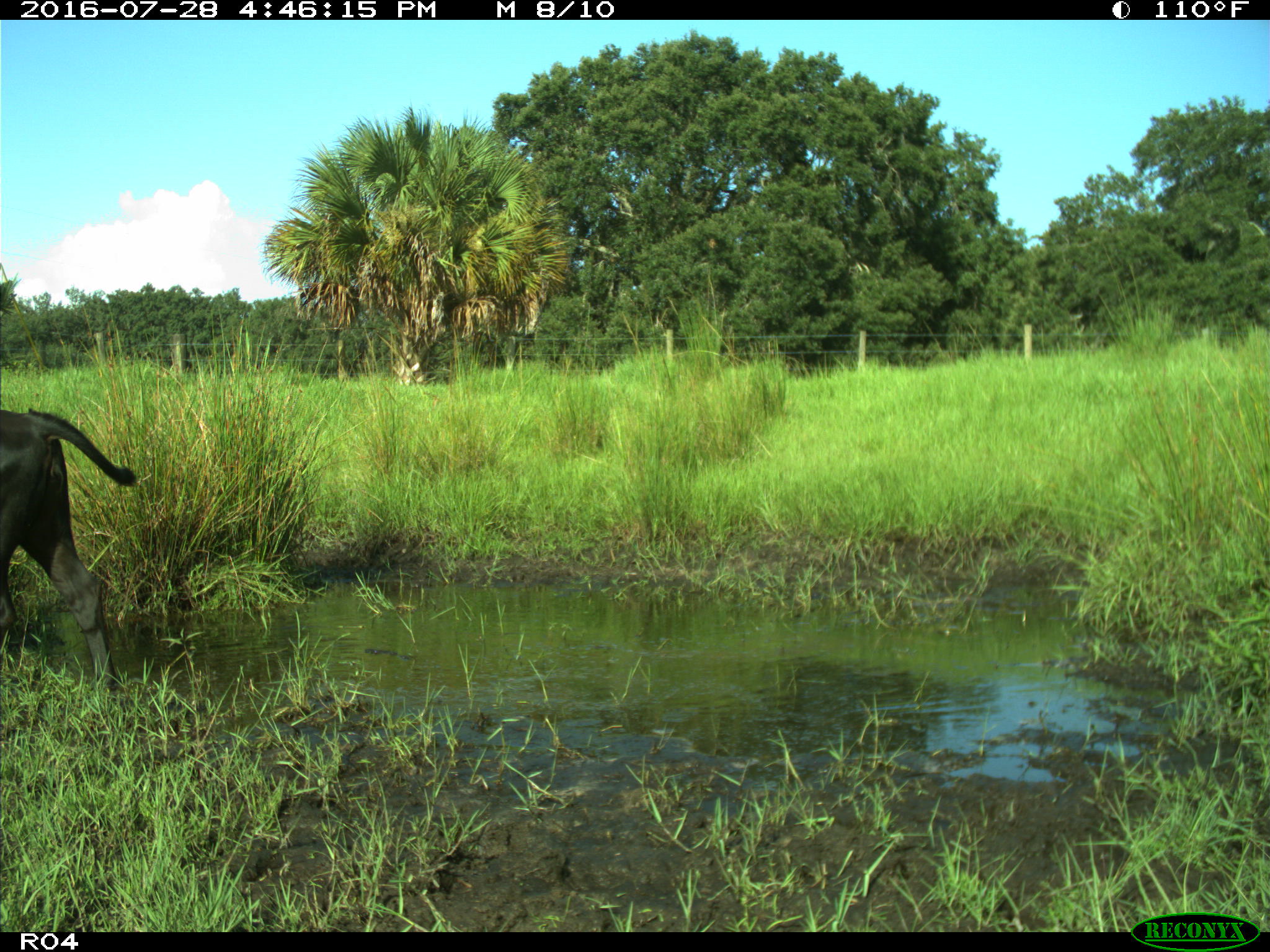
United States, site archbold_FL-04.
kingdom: Animalia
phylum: Chordata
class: Mammalia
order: Artiodactyla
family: Bovidae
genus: Bos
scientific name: Bos taurus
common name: domestic cow